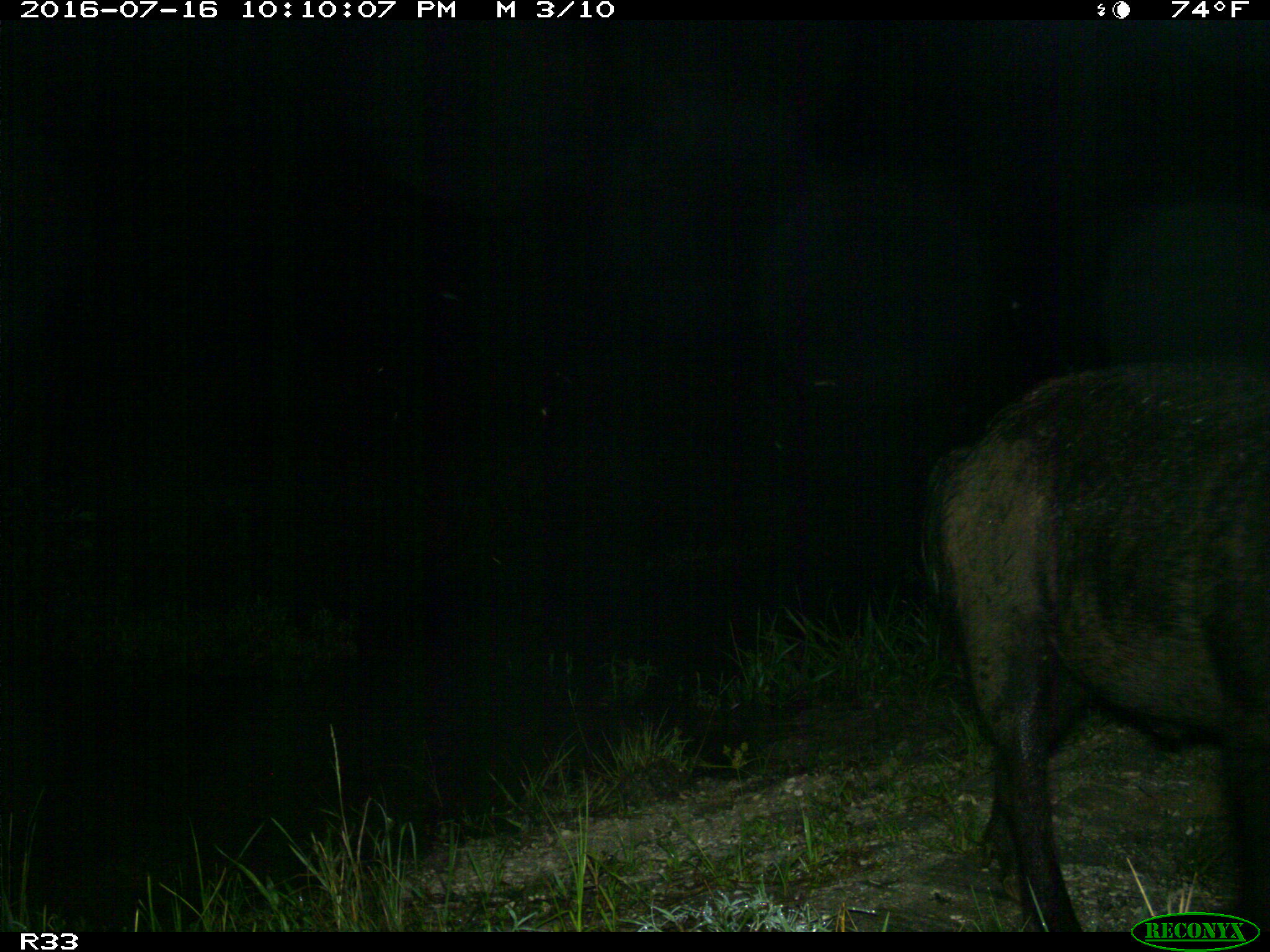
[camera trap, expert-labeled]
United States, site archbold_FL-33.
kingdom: Animalia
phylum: Chordata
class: Mammalia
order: Artiodactyla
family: Suidae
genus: Sus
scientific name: Sus scrofa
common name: wild boar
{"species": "Sus scrofa (wild boar)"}